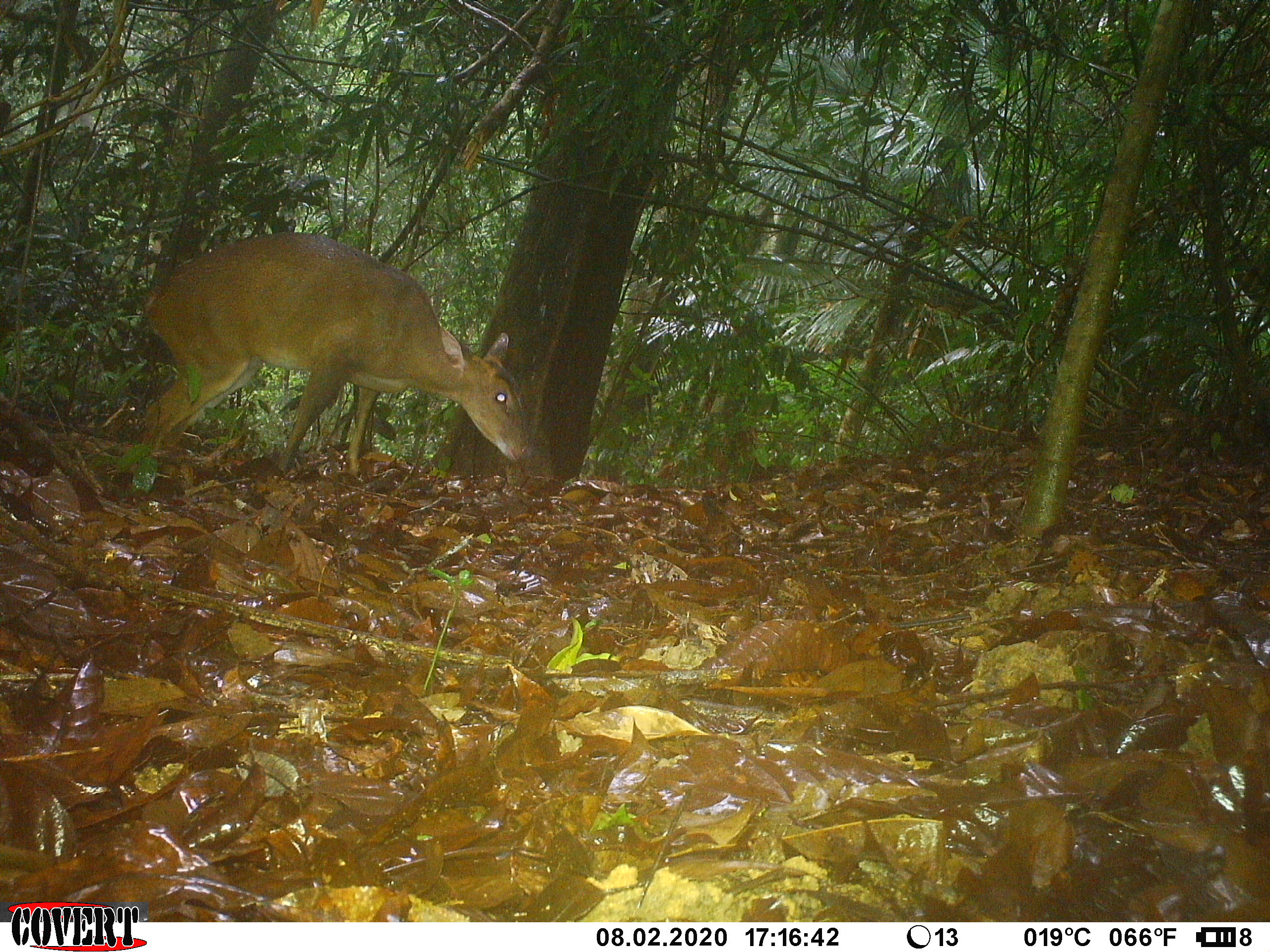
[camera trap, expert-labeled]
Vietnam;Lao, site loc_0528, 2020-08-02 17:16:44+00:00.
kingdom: Animalia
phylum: Chordata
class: Mammalia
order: Artiodactyla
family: Cervidae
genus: Muntiacus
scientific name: Muntiacus vuquangensis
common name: large-antlered muntjac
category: large antlered muntjac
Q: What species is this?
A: Large antlered muntjac (large-antlered muntjac) (Muntiacus vuquangensis).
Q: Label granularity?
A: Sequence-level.